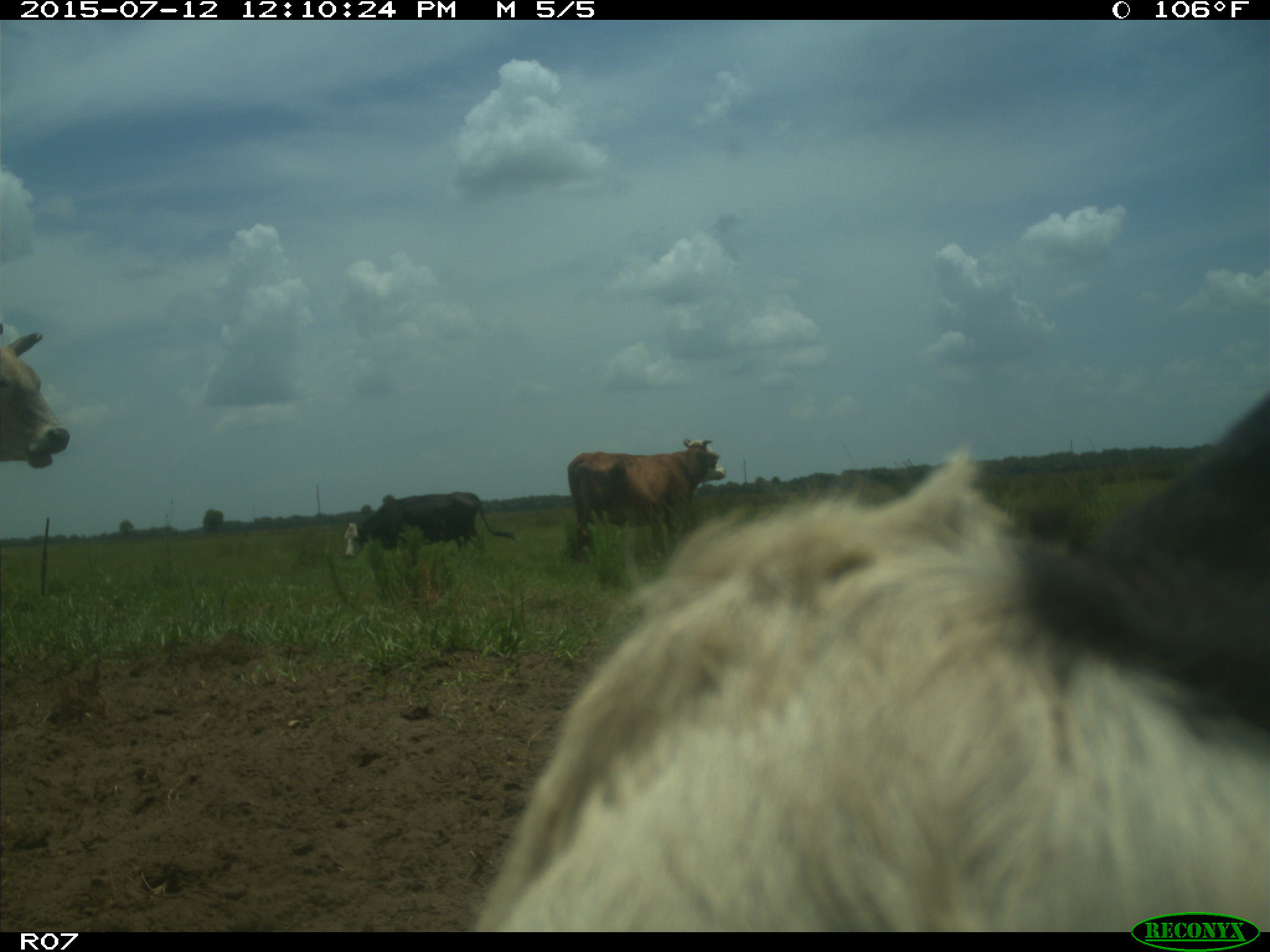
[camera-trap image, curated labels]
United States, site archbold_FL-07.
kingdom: Animalia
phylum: Chordata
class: Mammalia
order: Artiodactyla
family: Bovidae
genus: Bos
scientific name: Bos taurus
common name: domestic cow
Bos taurus (domestic cow).